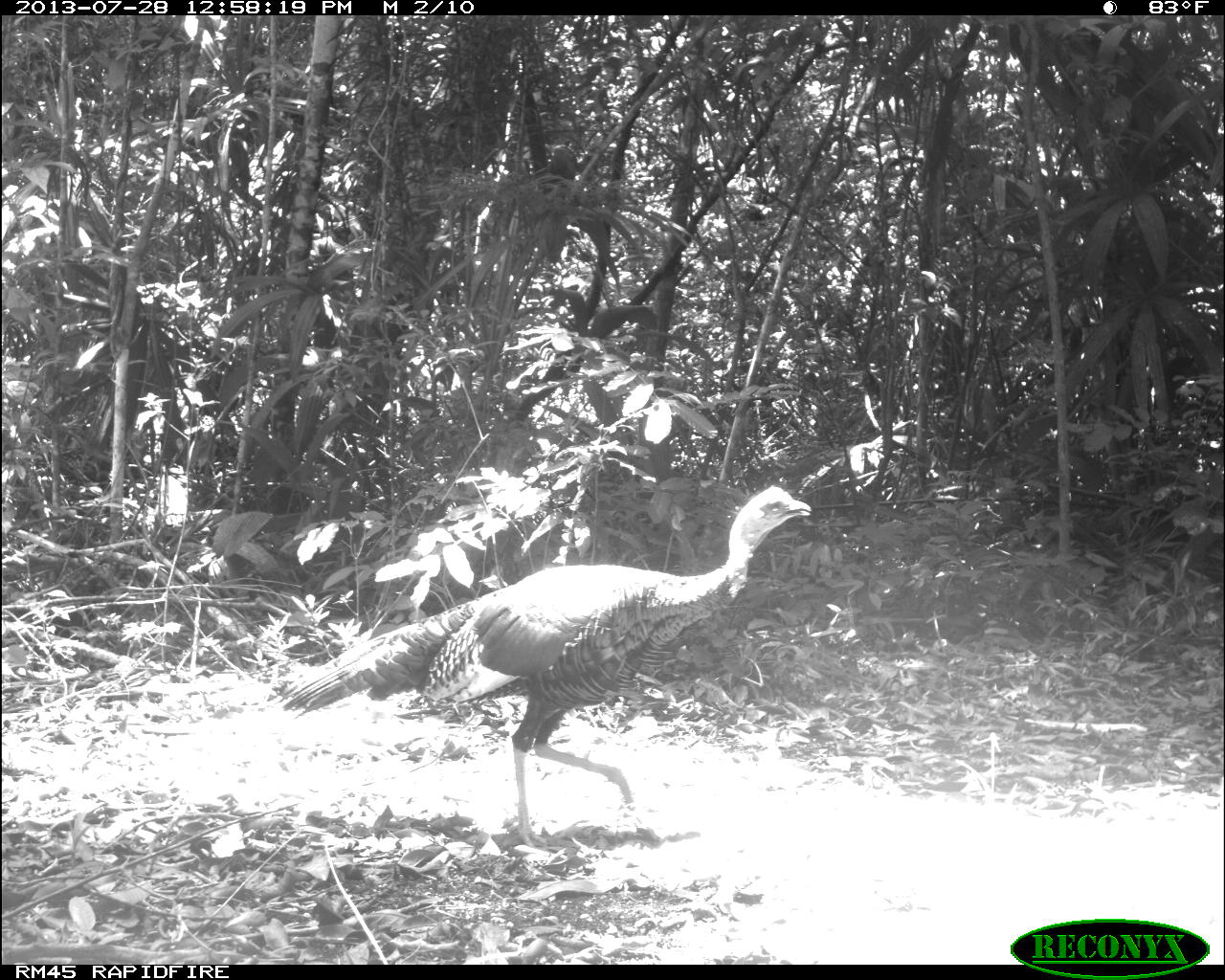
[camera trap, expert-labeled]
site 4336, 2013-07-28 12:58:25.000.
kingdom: Animalia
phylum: Chordata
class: Aves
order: Galliformes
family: Phasianidae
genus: Meleagris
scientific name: Meleagris ocellata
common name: ocellated turkey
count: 1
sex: female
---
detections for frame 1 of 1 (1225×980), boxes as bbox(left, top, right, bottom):
meleagris ocellata: bbox(275, 481, 809, 851)